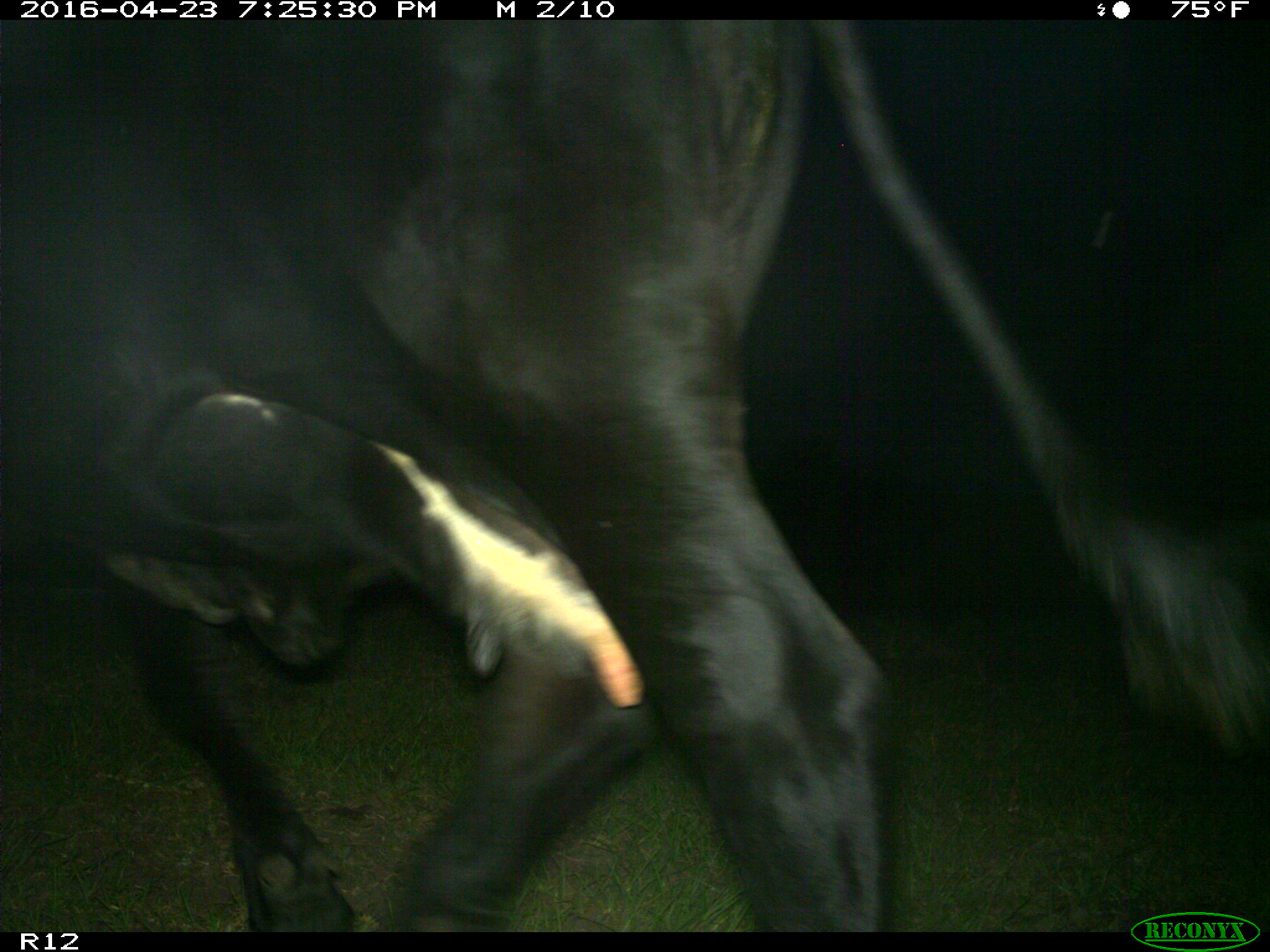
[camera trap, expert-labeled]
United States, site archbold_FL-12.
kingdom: Animalia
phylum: Chordata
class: Mammalia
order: Artiodactyla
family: Bovidae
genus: Bos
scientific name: Bos taurus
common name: domestic cow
Bos taurus (domestic cow).